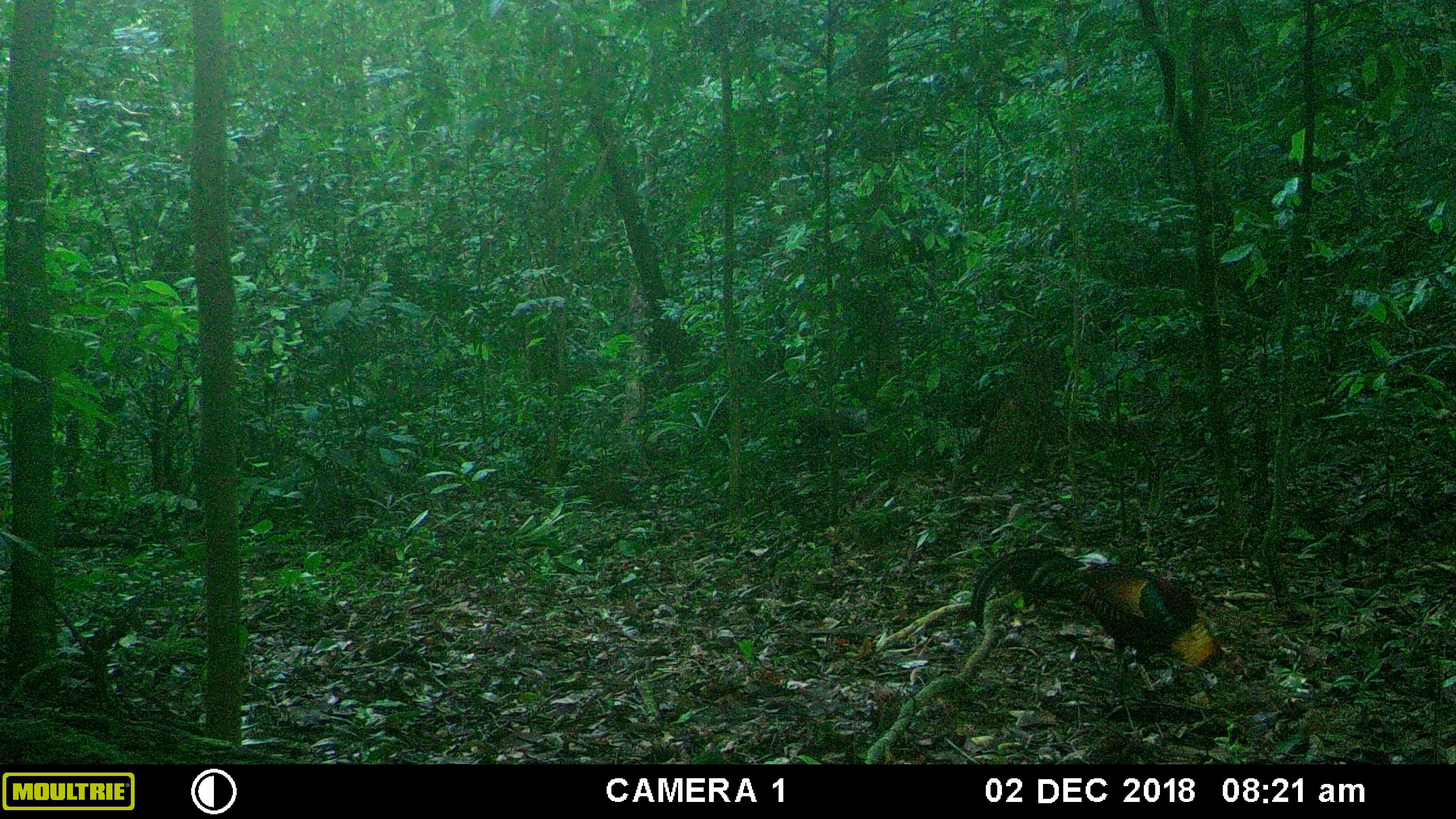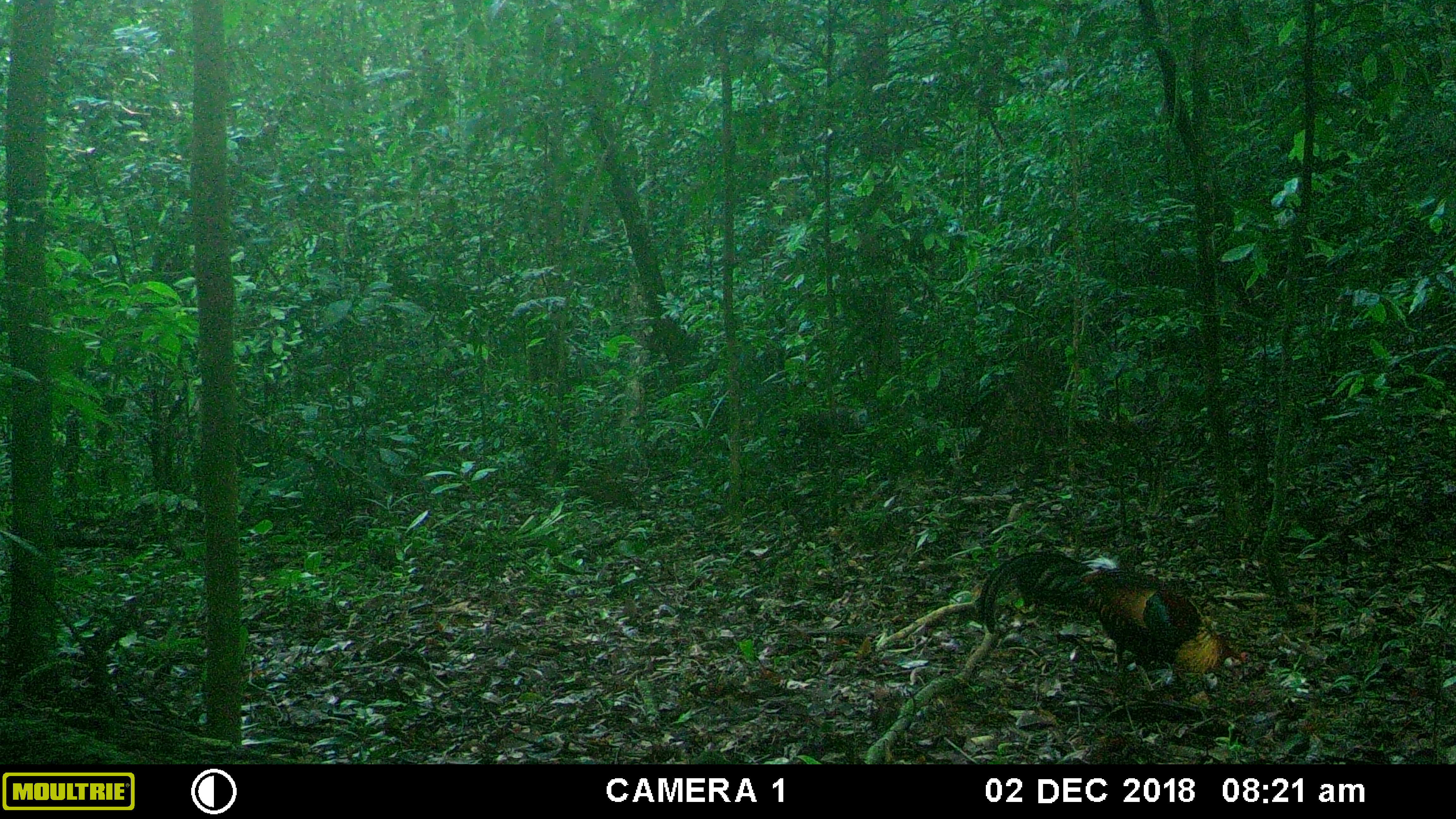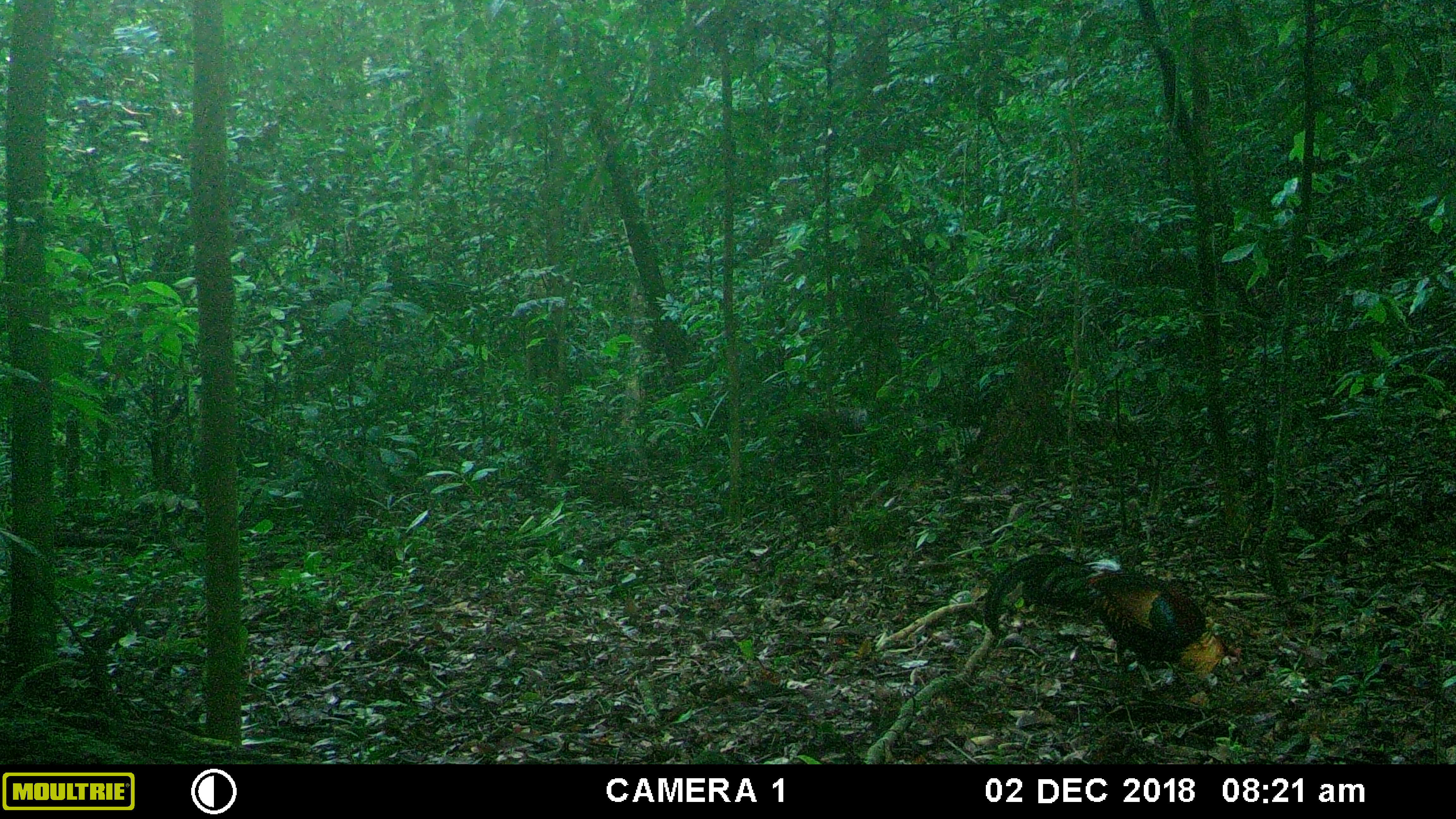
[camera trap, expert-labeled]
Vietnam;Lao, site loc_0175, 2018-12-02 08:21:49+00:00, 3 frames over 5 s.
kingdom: Animalia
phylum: Chordata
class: Aves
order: Galliformes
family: Phasianidae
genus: Gallus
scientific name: Gallus gallus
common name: red junglefowl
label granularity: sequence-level